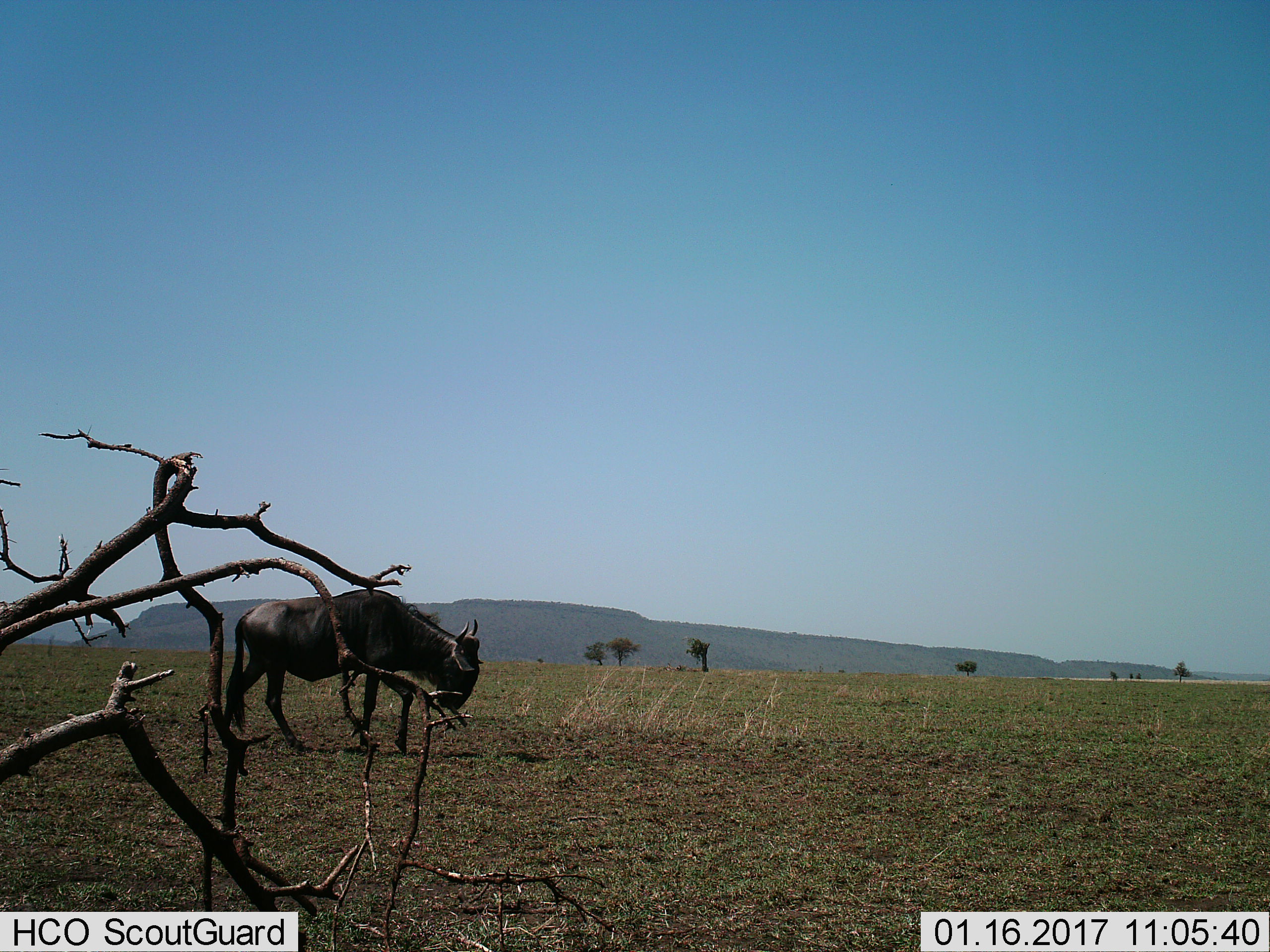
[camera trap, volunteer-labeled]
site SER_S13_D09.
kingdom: Animalia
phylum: Chordata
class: Mammalia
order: Artiodactyla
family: Bovidae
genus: Connochaetes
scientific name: Connochaetes taurinus taurinus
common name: blue wildebeest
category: wildebeestblue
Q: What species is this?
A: Wildebeestblue (blue wildebeest) (Connochaetes taurinus taurinus).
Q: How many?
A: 1.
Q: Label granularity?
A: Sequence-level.